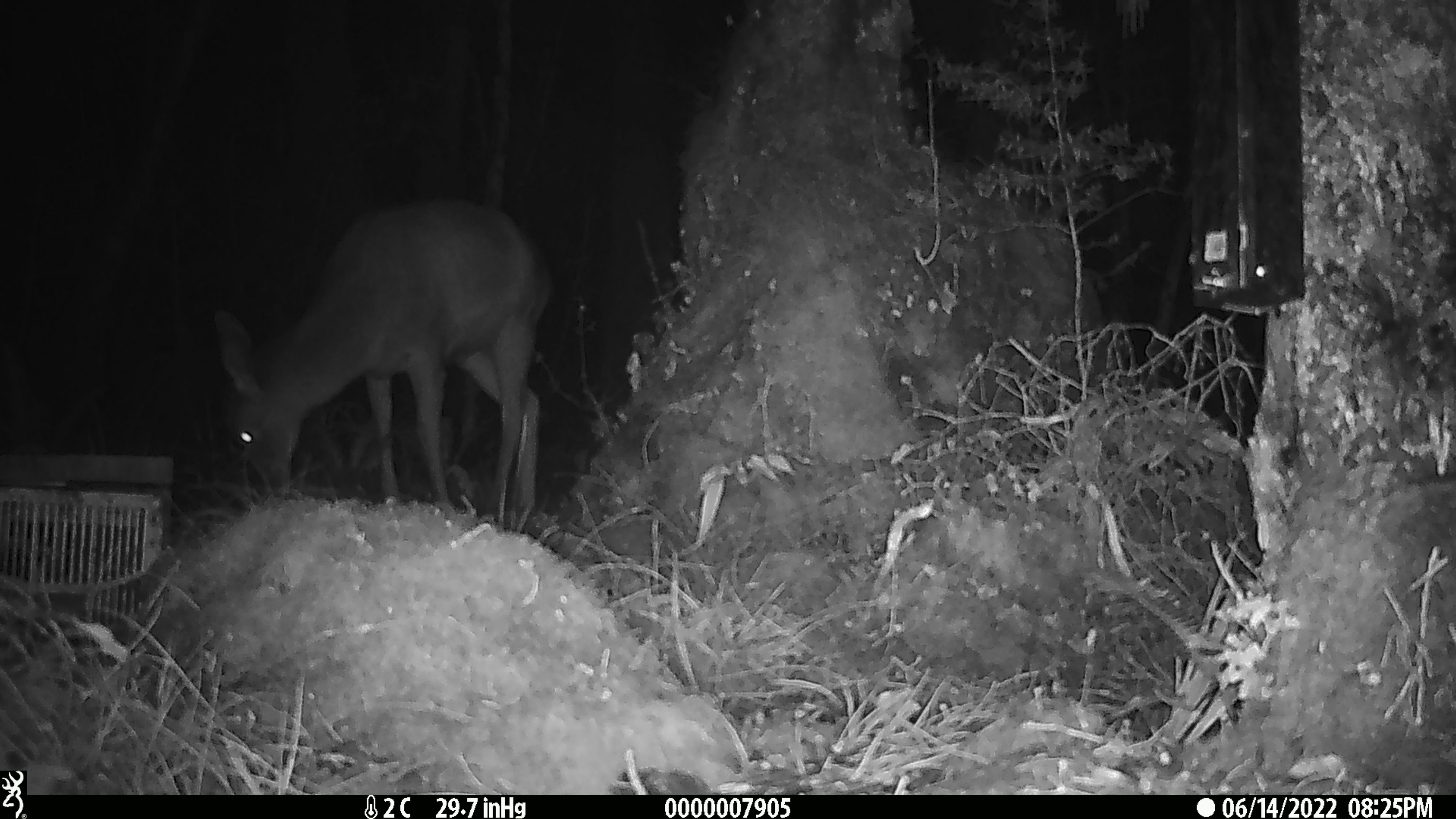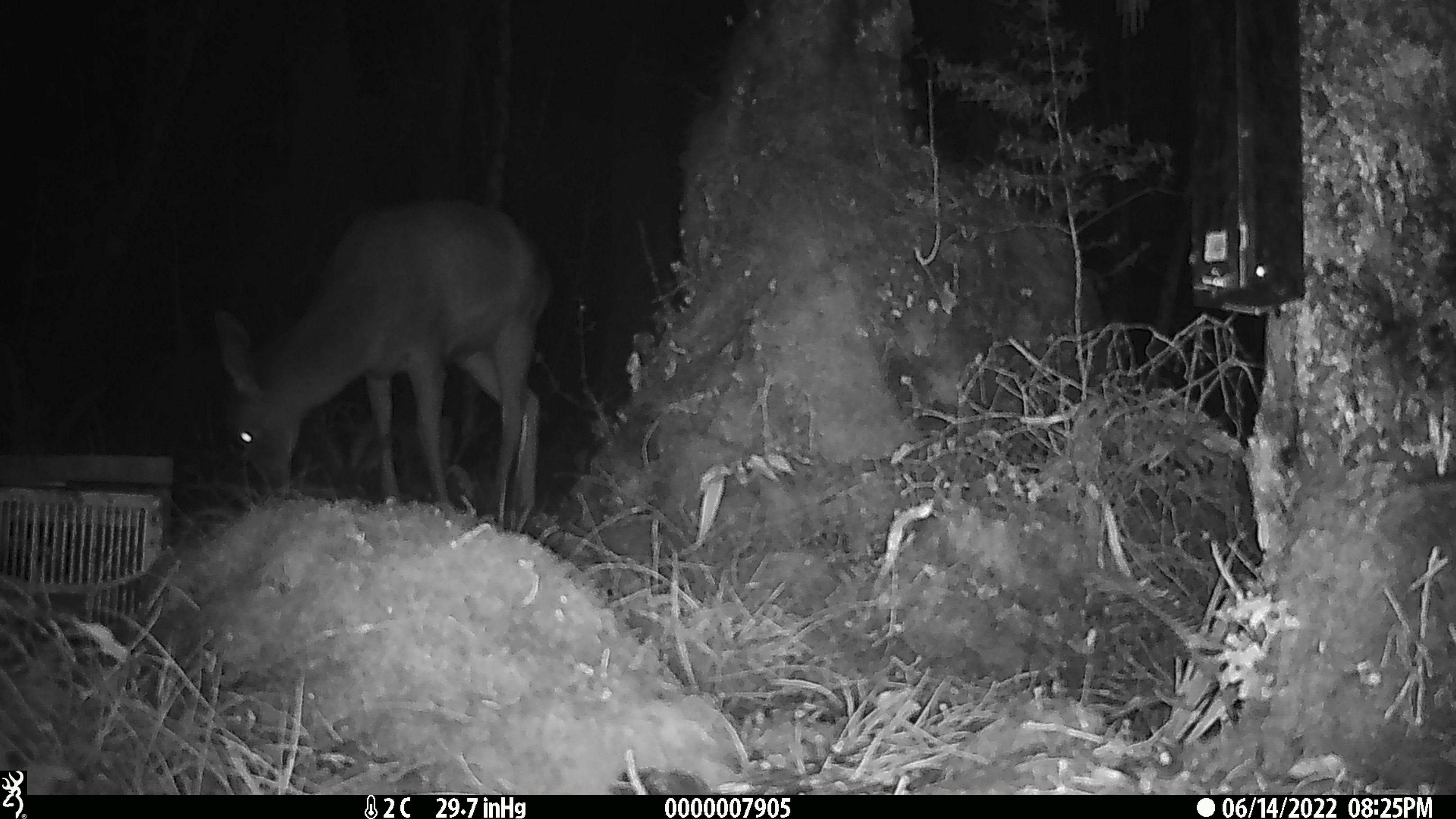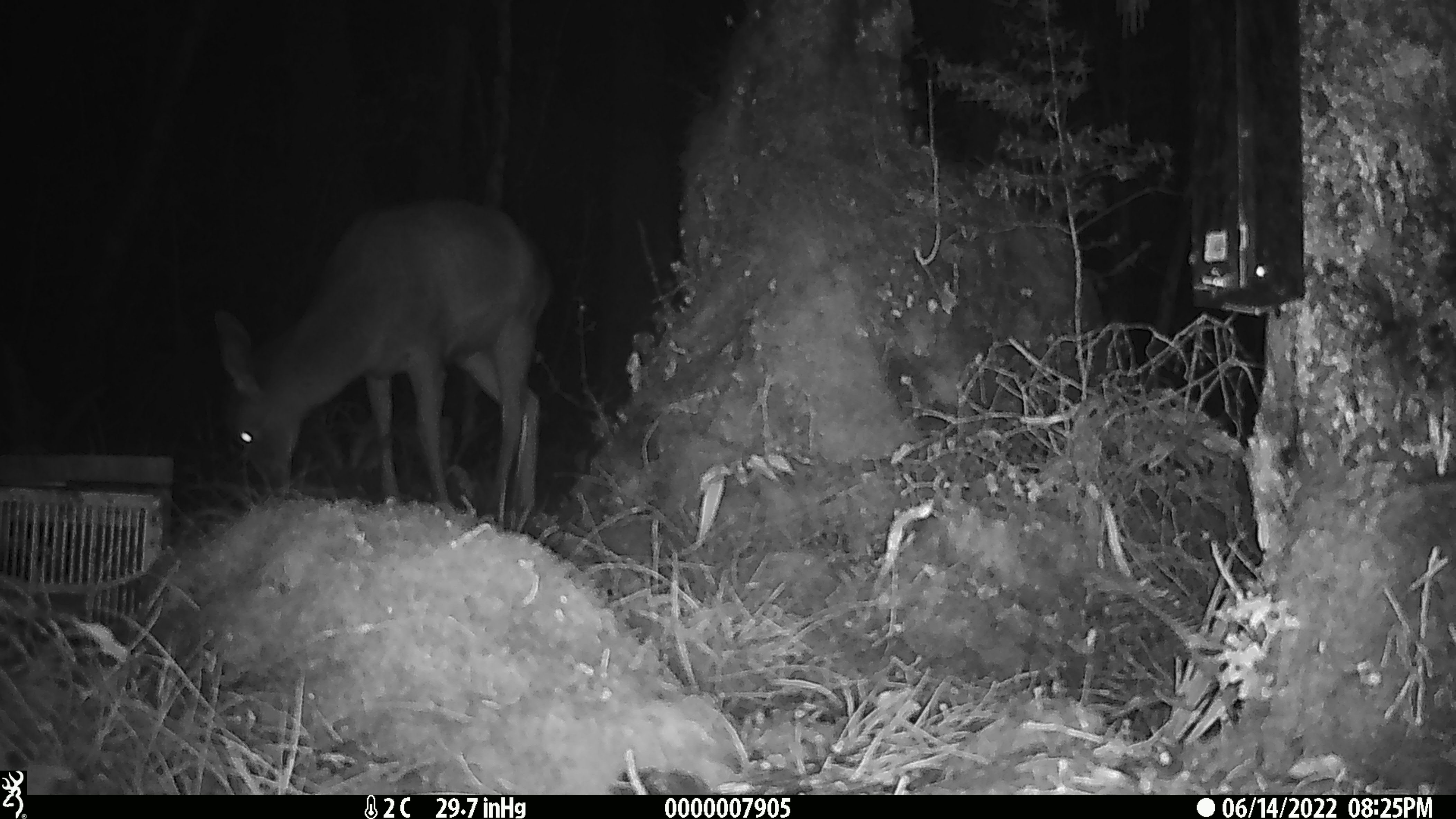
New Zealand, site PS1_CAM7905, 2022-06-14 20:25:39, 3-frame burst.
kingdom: Animalia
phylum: Chordata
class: Mammalia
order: Artiodactyla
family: Cervidae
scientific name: Cervidae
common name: deer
Deer (Cervidae).